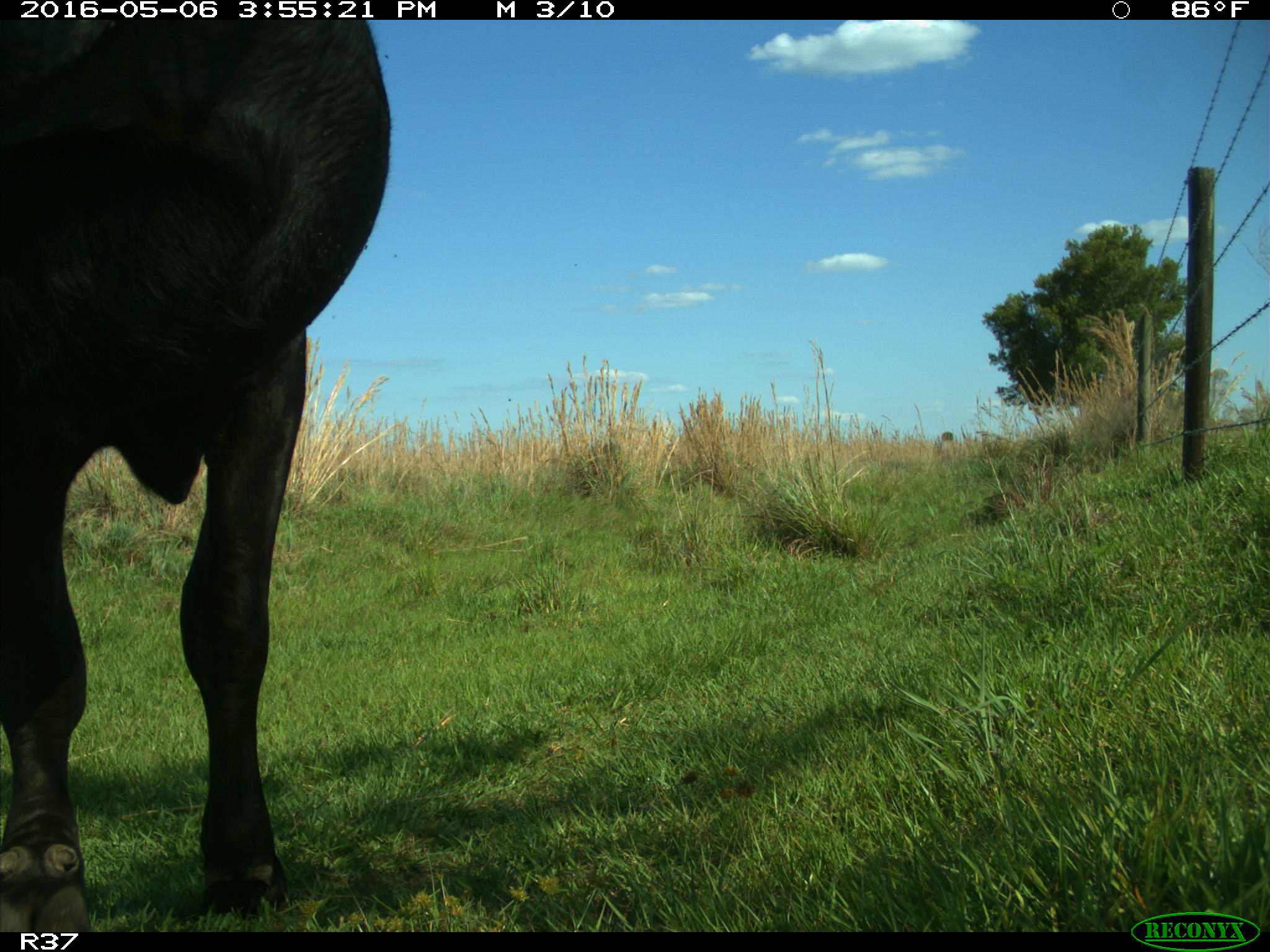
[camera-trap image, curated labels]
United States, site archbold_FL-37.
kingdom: Animalia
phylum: Chordata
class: Mammalia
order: Artiodactyla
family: Bovidae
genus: Bos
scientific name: Bos taurus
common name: domestic cow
Bos taurus (domestic cow).